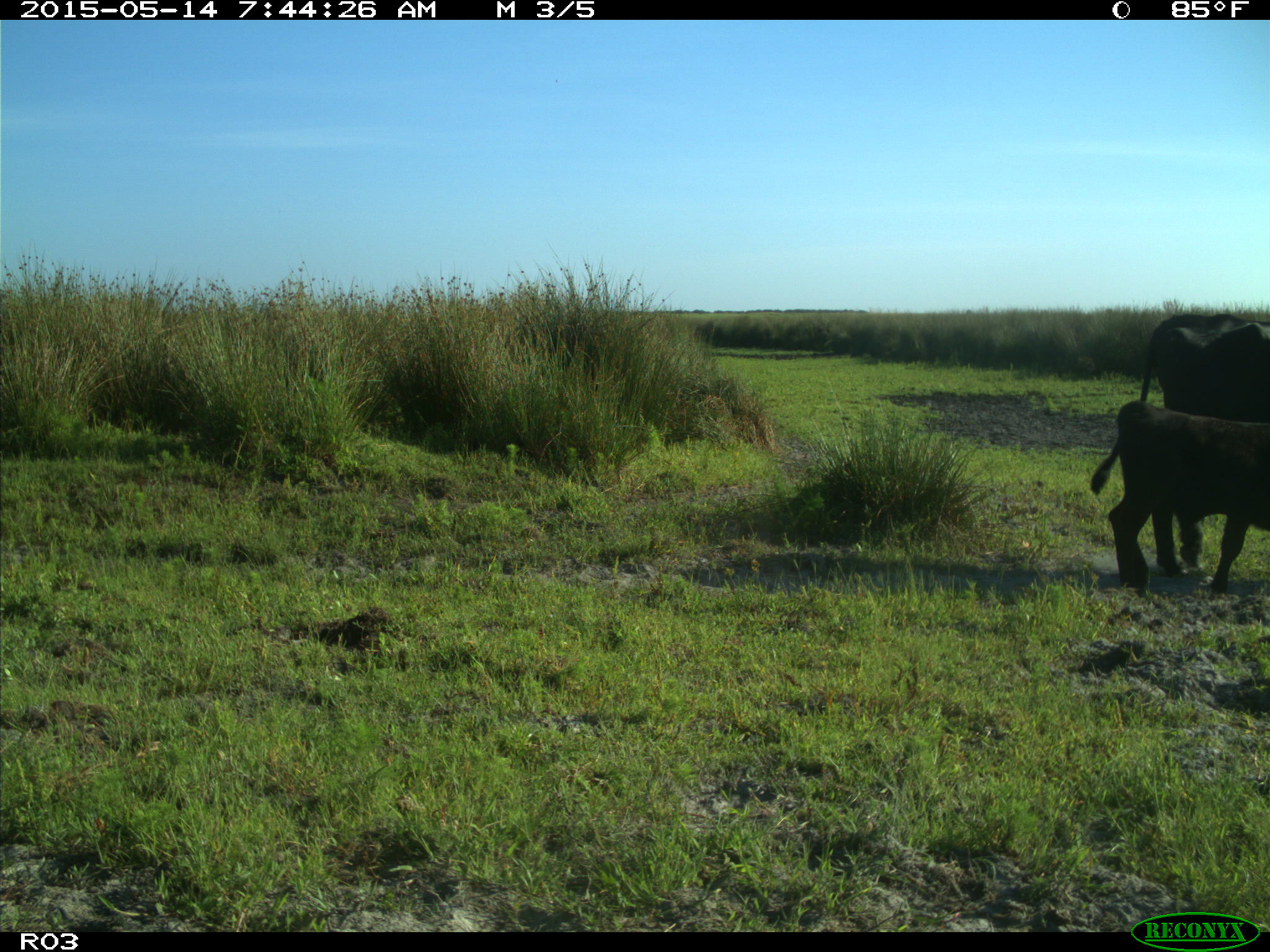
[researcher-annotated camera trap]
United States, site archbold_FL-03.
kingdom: Animalia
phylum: Chordata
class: Mammalia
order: Artiodactyla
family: Bovidae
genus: Bos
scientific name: Bos taurus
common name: domestic cow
Bos taurus (domestic cow).